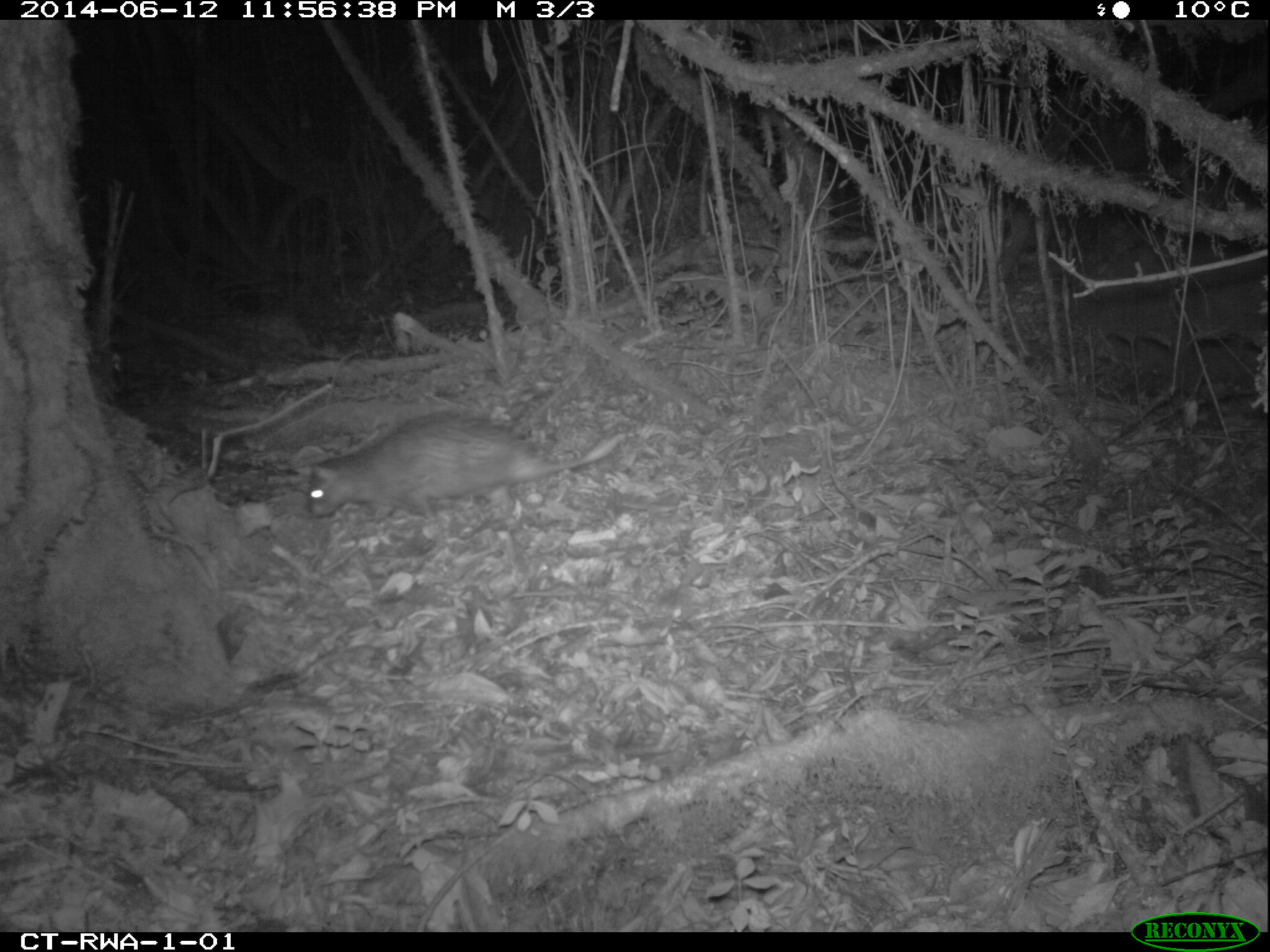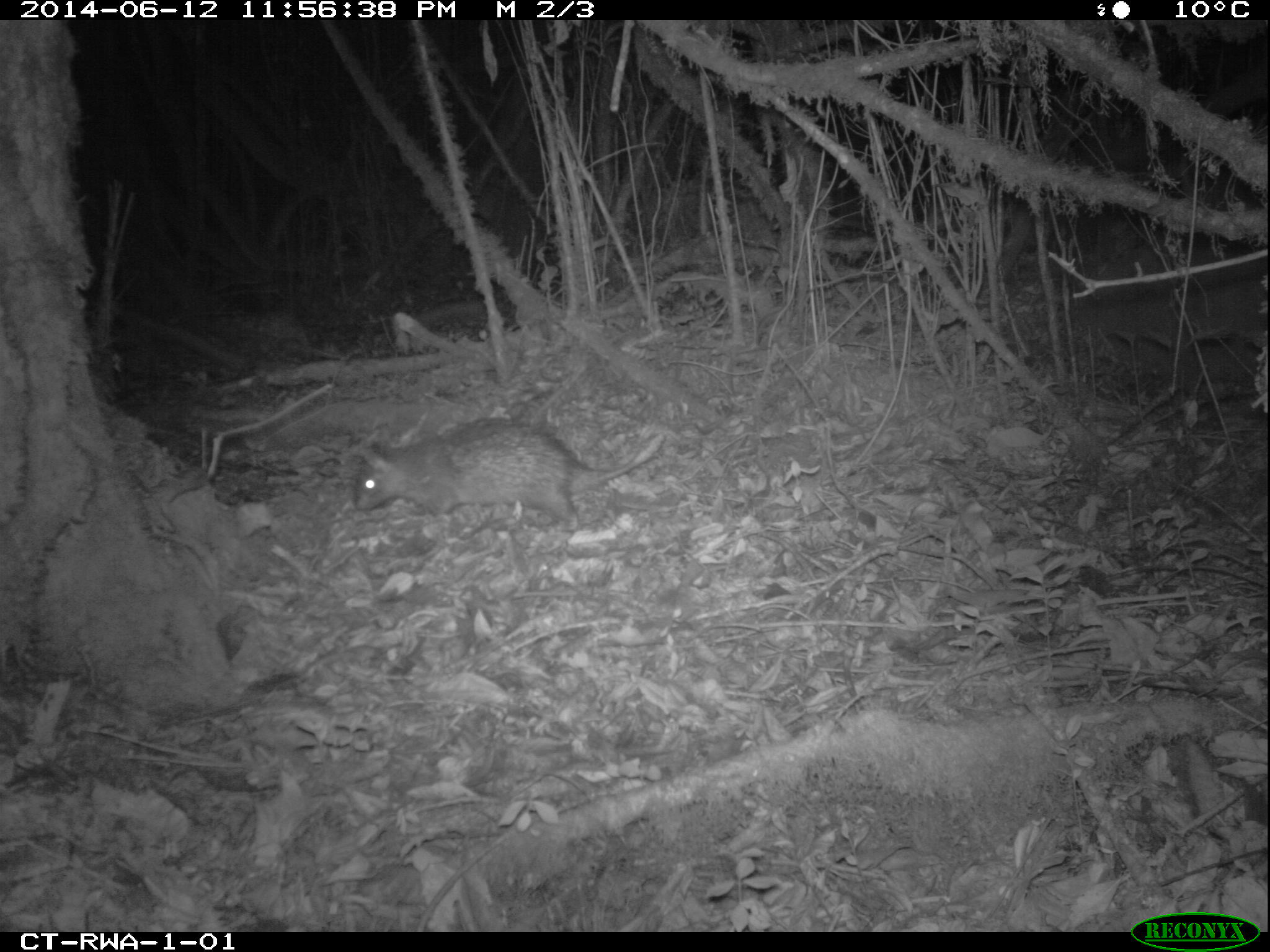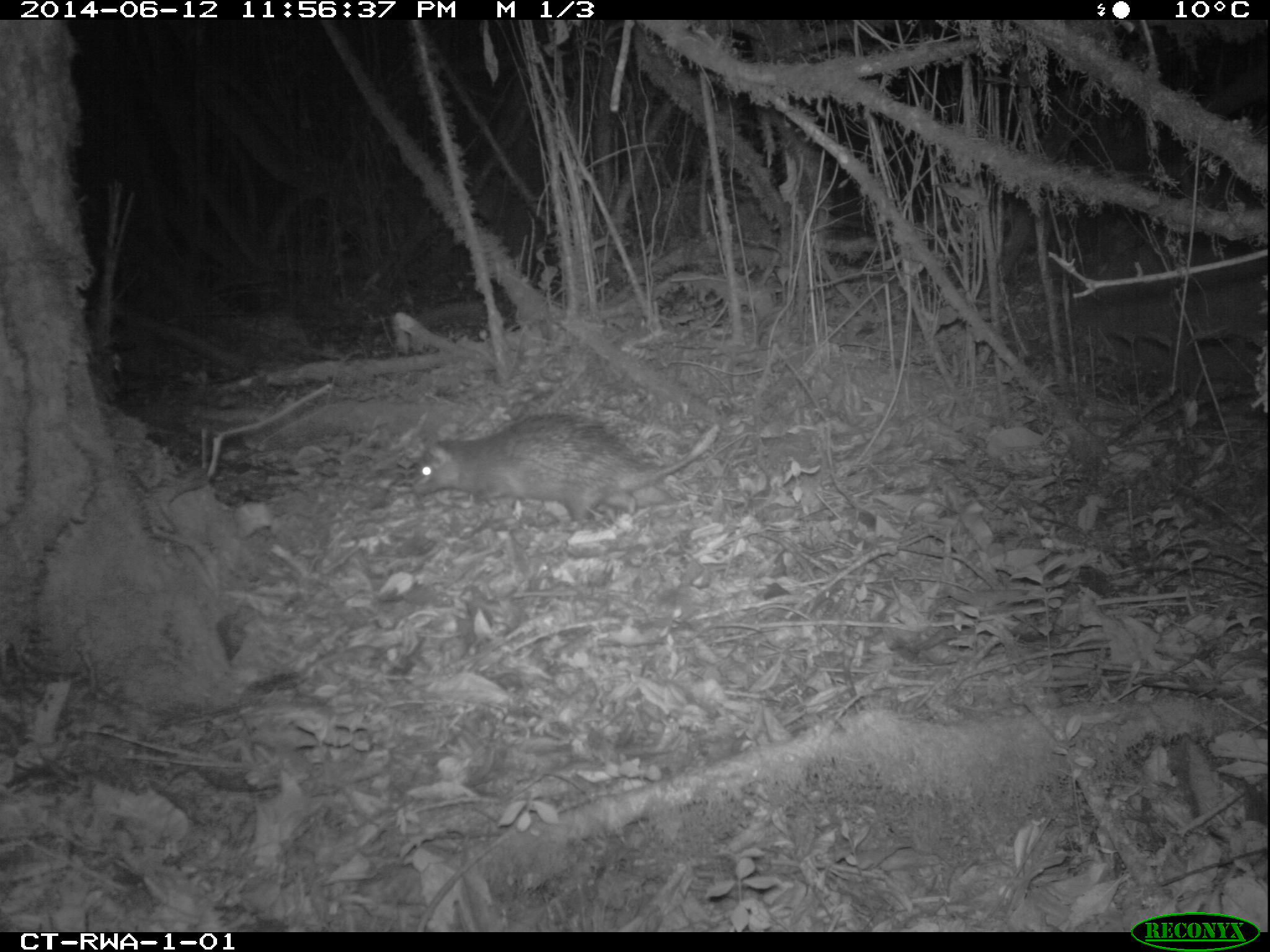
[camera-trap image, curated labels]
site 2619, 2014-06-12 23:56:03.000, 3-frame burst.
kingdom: Animalia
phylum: Chordata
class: Mammalia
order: Rodentia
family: Hystricidae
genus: Atherurus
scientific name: Atherurus africanus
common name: african brush-tailed porcupine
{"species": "Atherurus africanus (african brush-tailed porcupine)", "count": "1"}